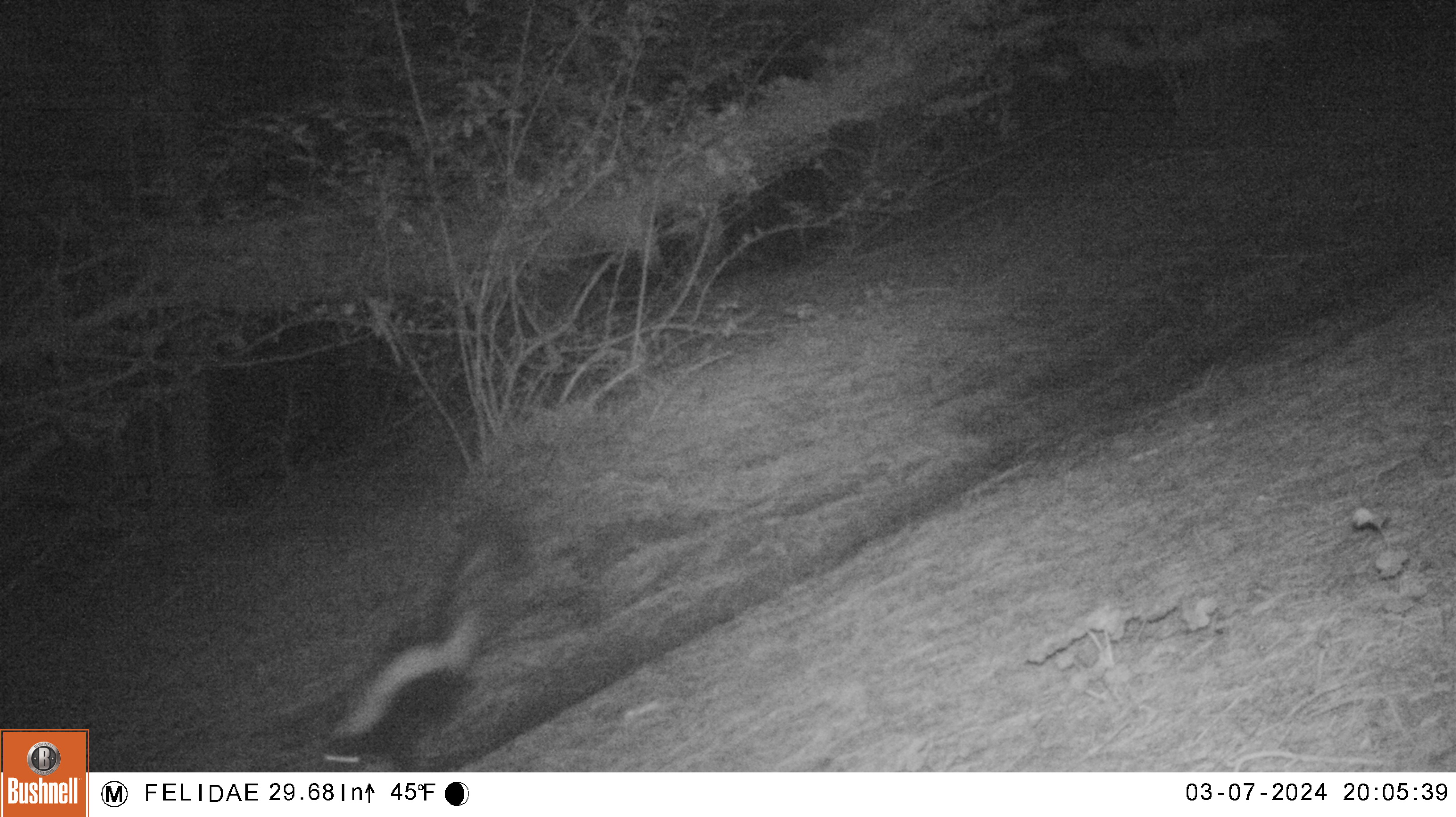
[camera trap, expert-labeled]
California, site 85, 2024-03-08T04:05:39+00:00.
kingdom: Animalia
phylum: Chordata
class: Mammalia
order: Carnivora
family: Mephitidae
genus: Mephitis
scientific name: Mephitis mephitis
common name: striped skunk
Striped skunk (Mephitis mephitis).